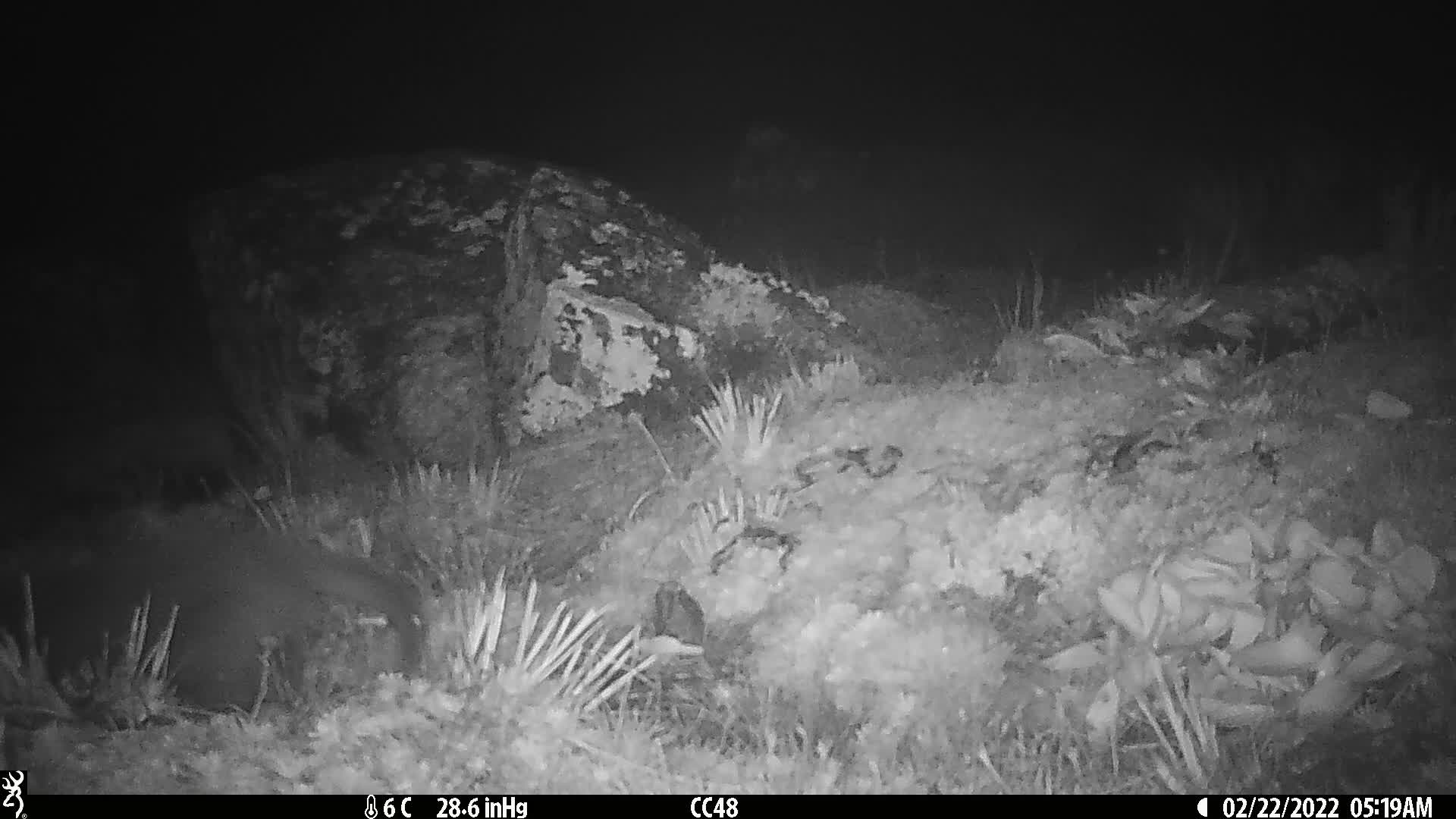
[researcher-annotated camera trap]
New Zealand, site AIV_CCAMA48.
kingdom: Animalia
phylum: Chordata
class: Mammalia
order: Carnivora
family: Felidae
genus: Felis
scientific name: Felis catus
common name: domestic cat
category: cat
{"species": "cat (domestic cat) (Felis catus)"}